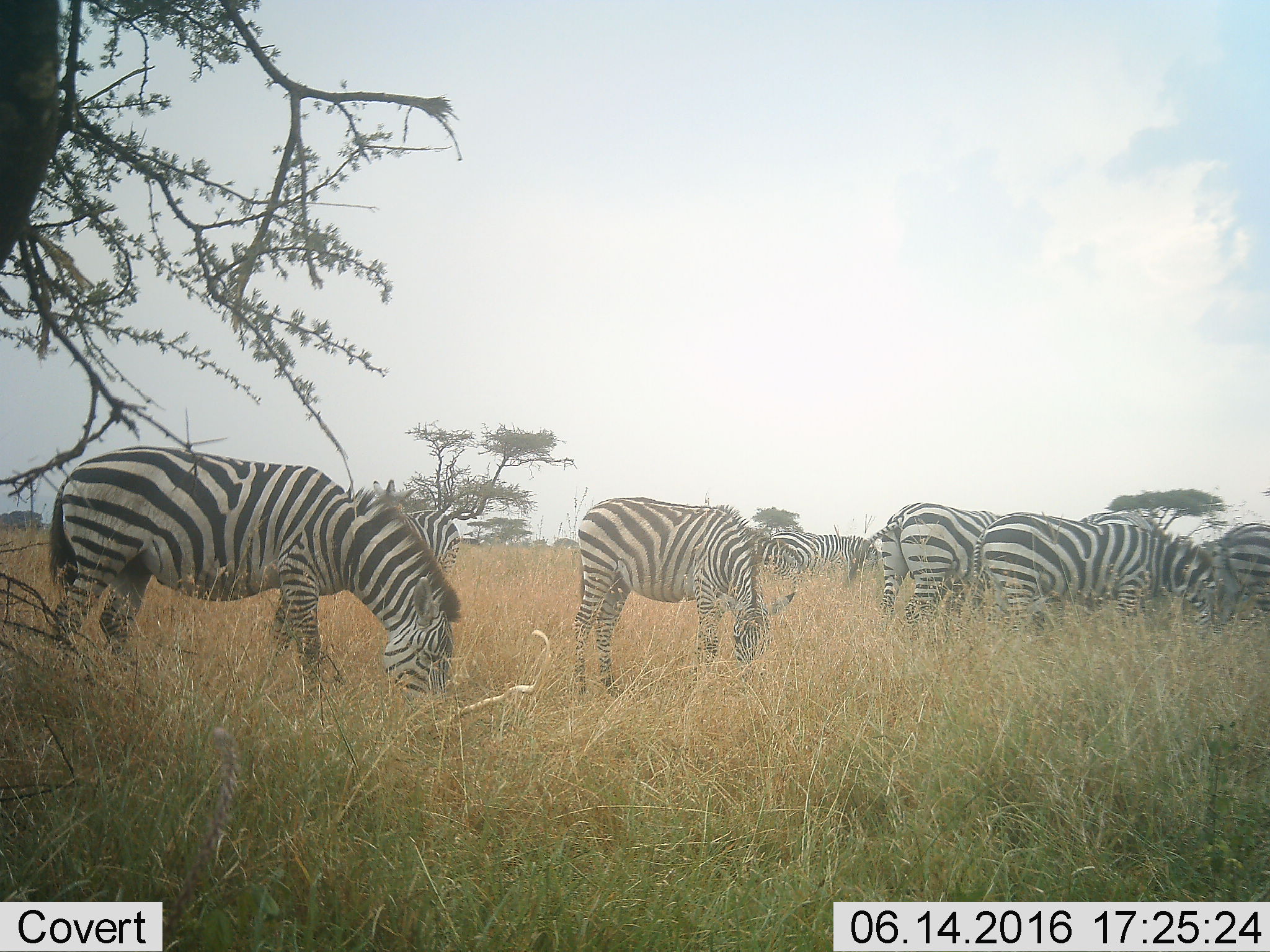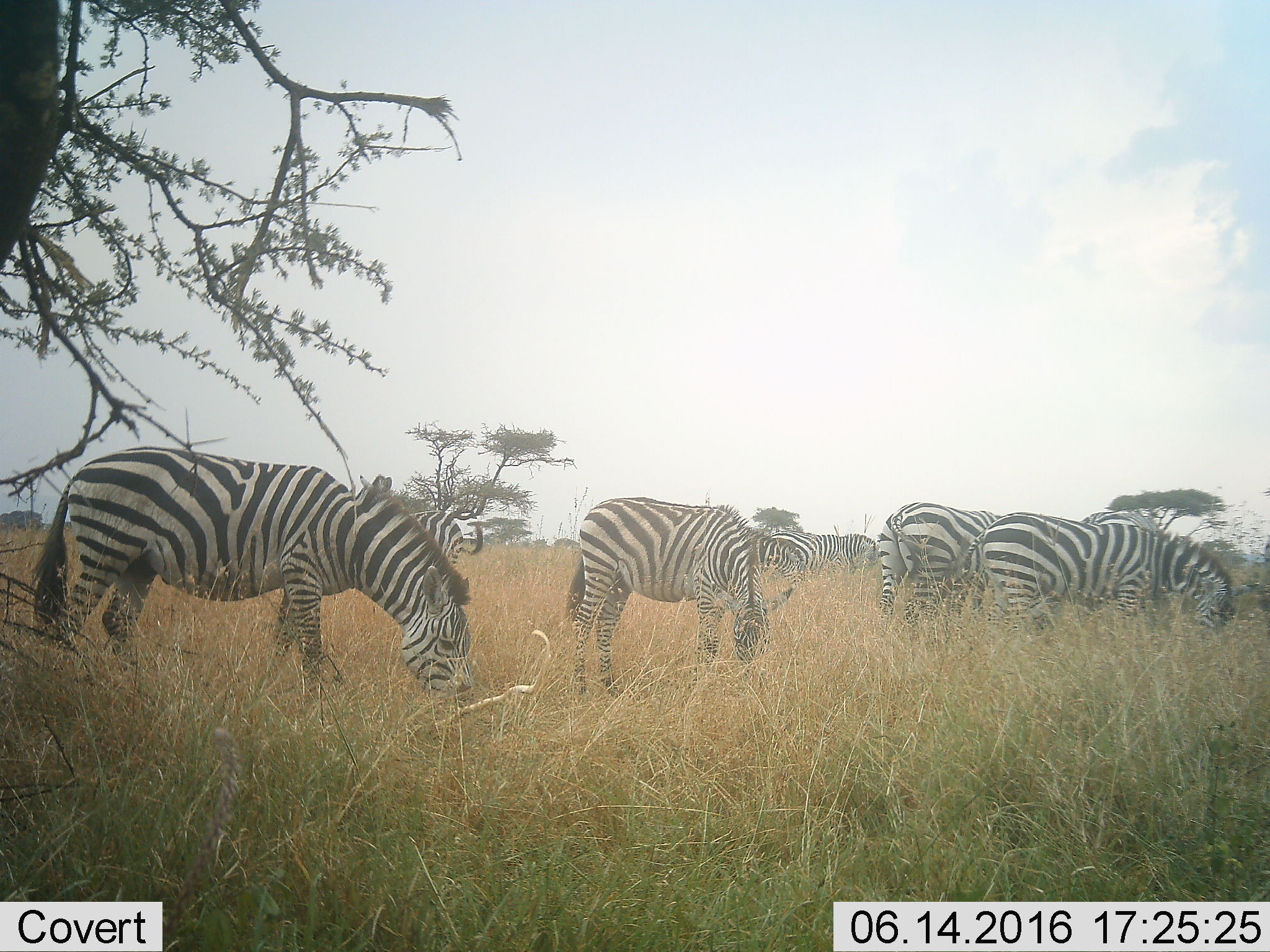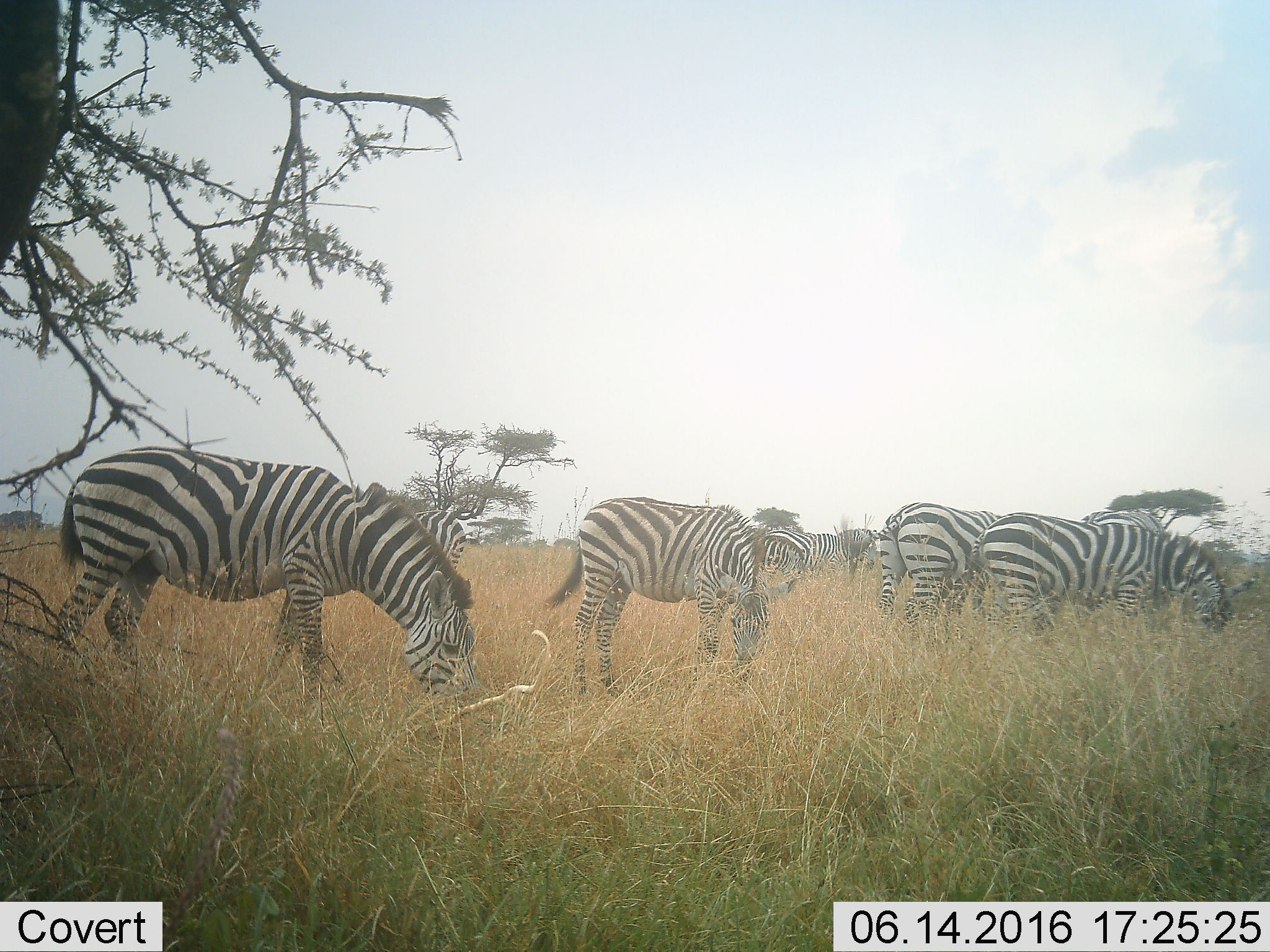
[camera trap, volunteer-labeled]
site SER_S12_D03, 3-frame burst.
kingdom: Animalia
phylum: Chordata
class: Mammalia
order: Perissodactyla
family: Equidae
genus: Equus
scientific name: Equus quagga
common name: plains zebra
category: zebraplains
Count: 8.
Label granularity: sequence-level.